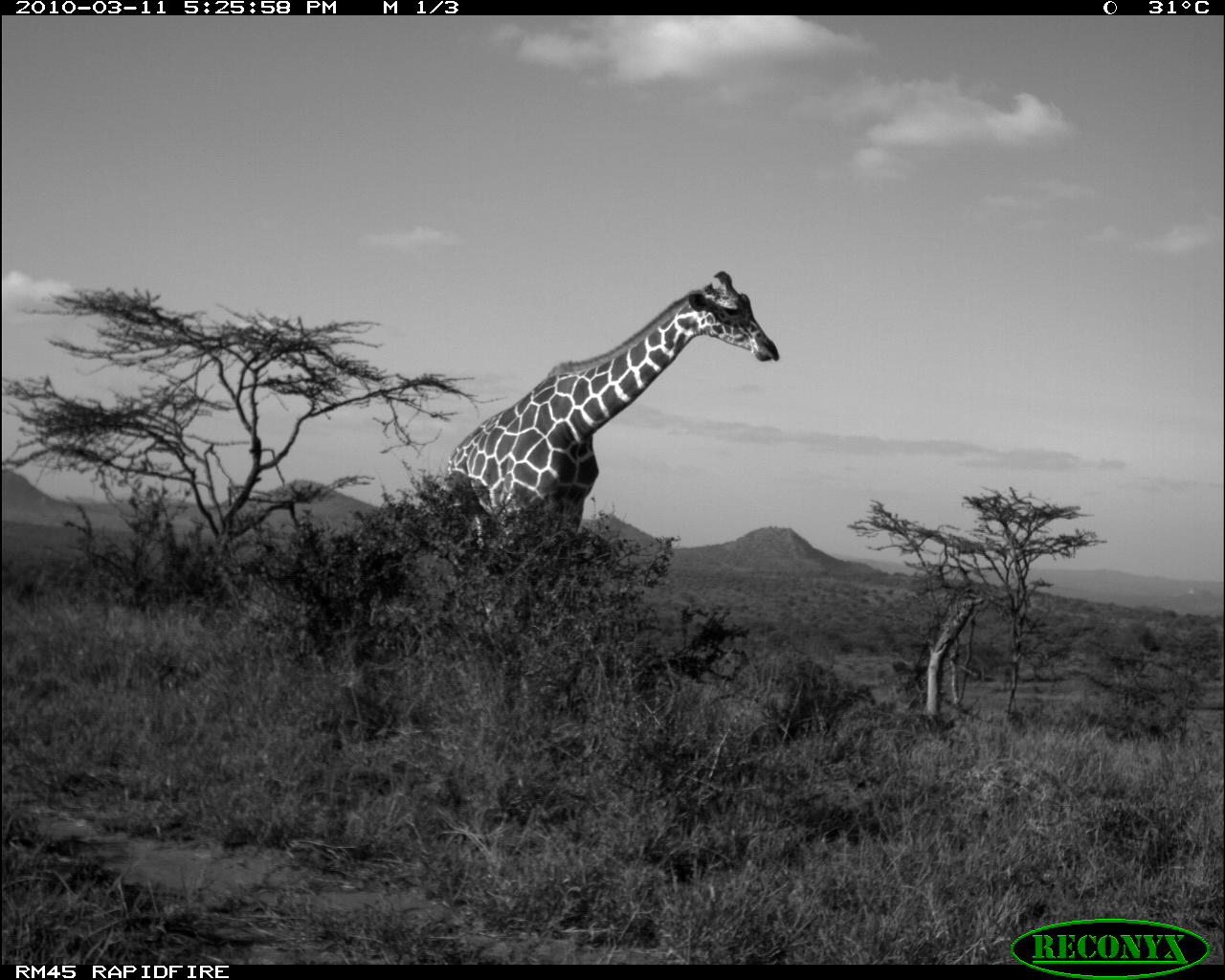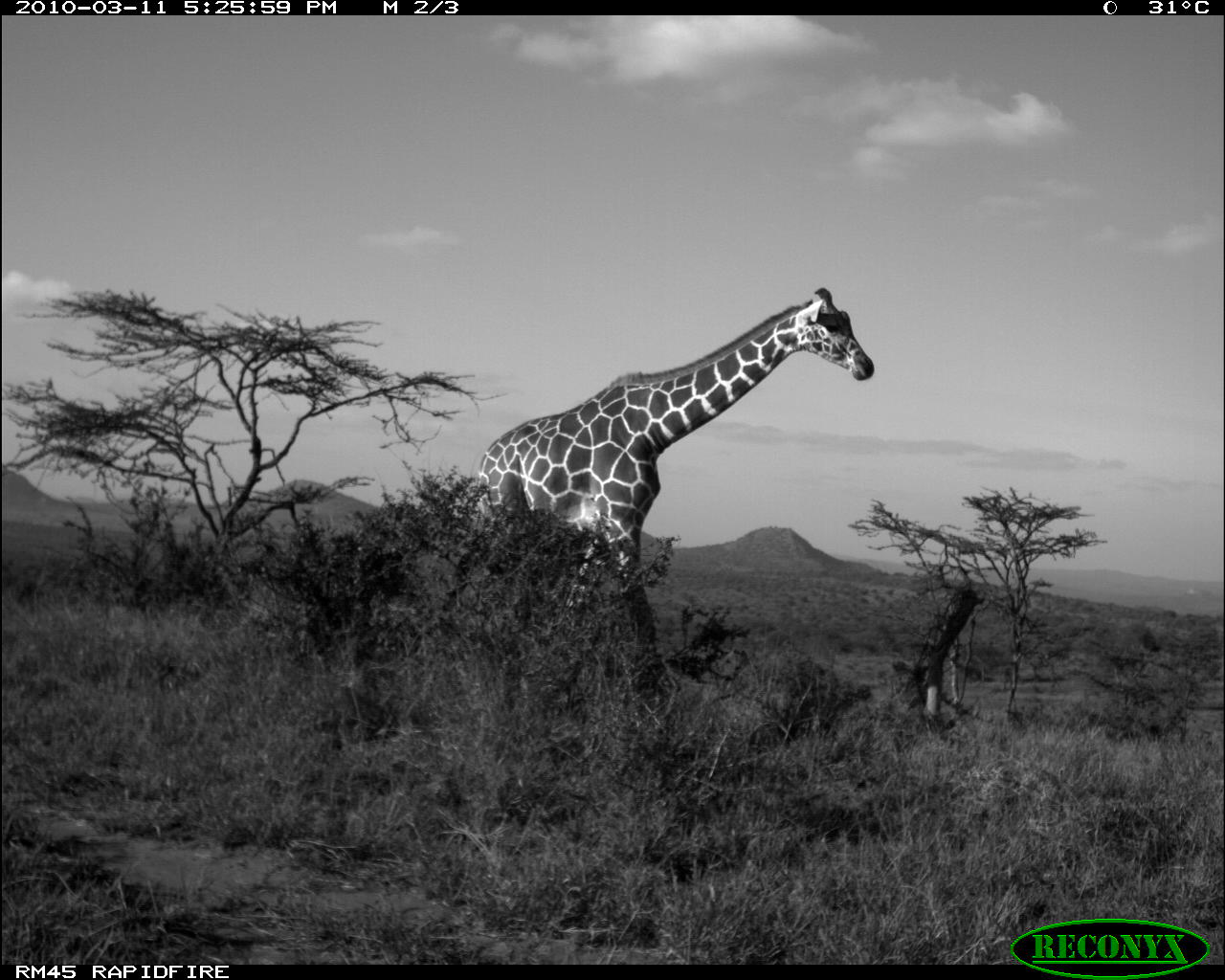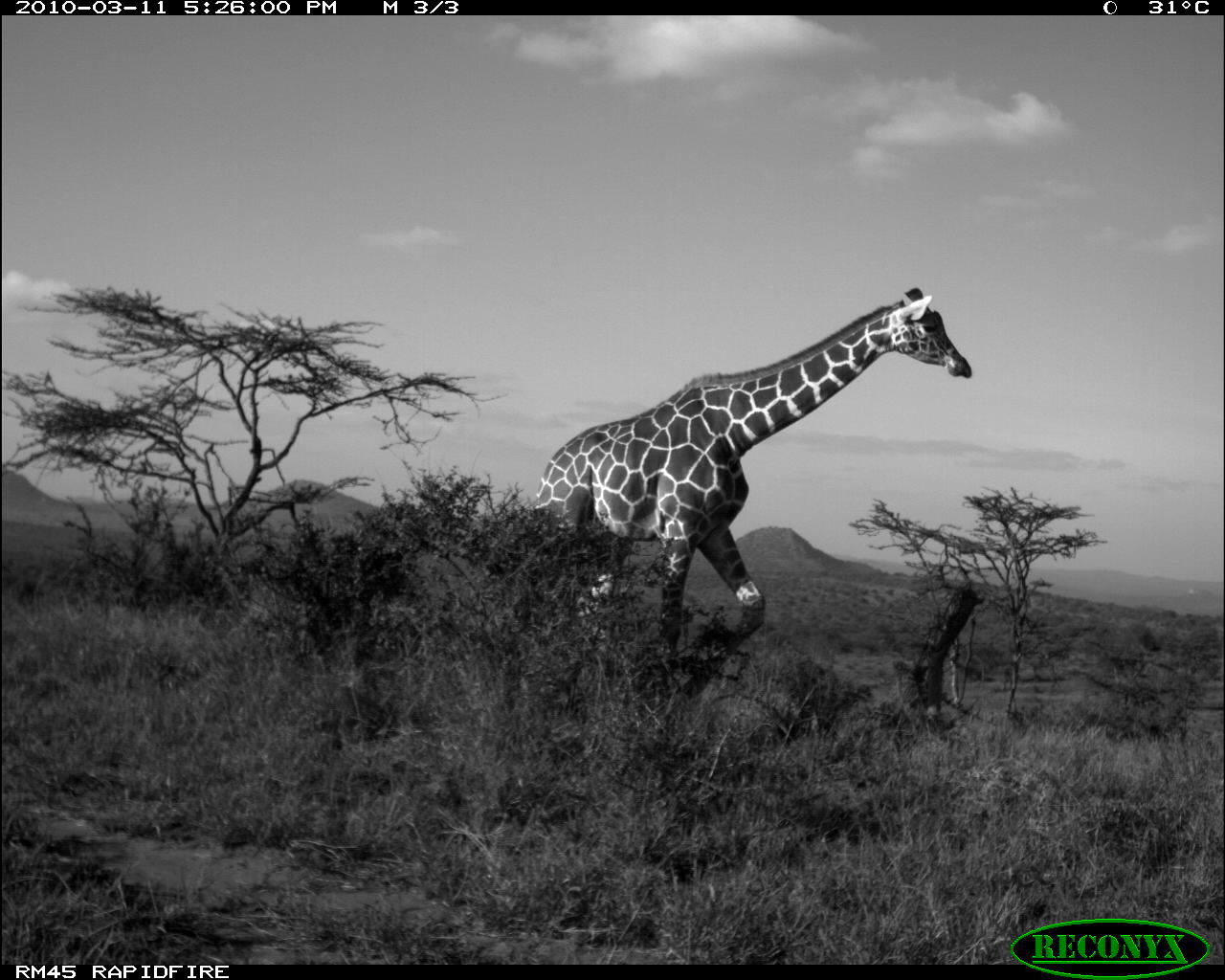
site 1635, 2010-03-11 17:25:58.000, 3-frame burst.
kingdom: Animalia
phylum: Chordata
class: Mammalia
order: Artiodactyla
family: Giraffidae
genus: Giraffa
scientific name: Giraffa camelopardalis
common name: giraffe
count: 1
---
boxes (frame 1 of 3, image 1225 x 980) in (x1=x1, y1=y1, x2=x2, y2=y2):
giraffa camelopardalis: (x1=436, y1=269, x2=785, y2=560)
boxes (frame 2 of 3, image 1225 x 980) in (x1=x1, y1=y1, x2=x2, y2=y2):
giraffa camelopardalis: (x1=478, y1=287, x2=874, y2=636)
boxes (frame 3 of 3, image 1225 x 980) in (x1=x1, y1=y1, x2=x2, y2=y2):
giraffa camelopardalis: (x1=528, y1=288, x2=973, y2=702)